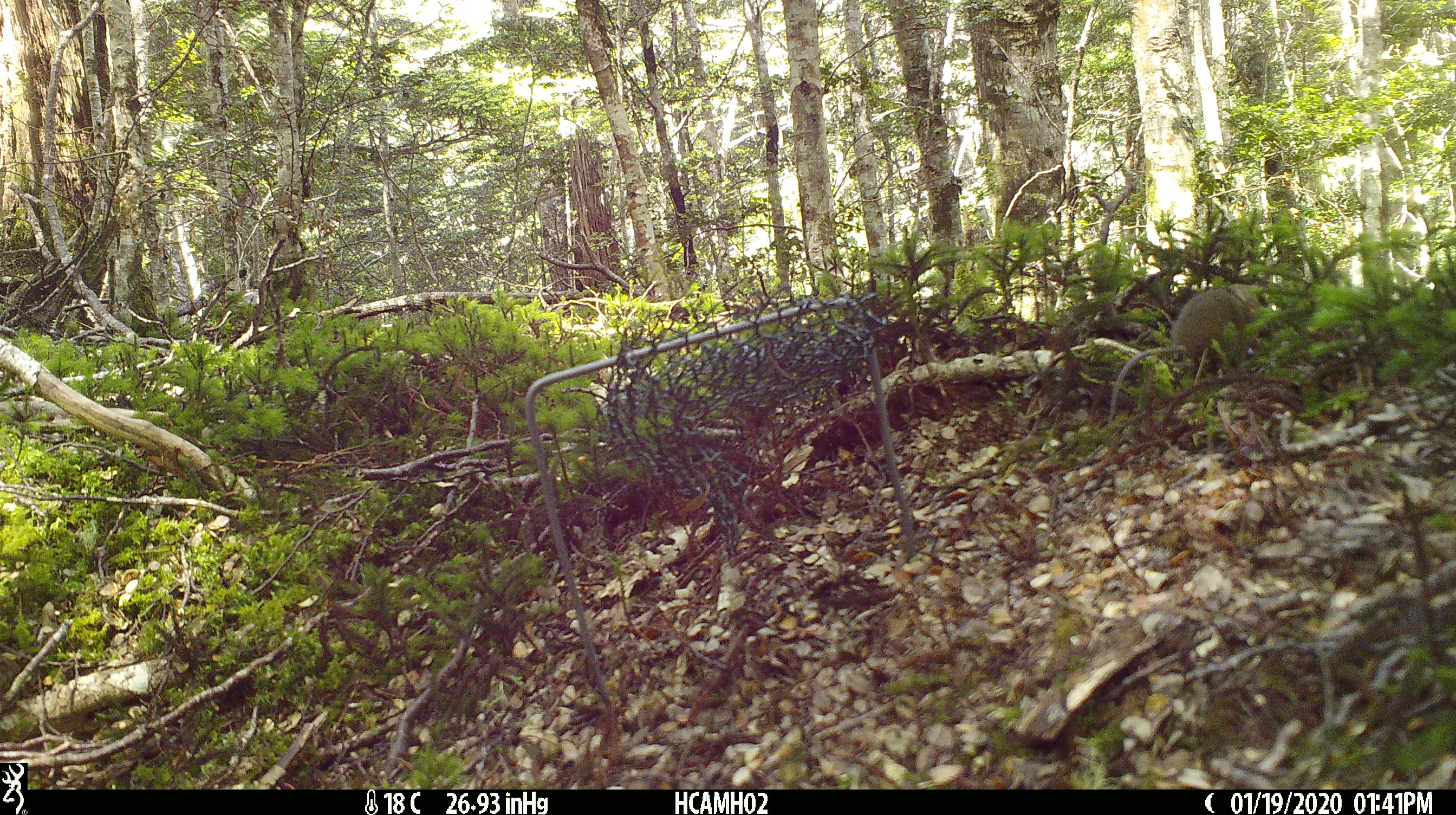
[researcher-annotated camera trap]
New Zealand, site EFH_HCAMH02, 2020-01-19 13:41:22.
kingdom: Animalia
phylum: Chordata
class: Mammalia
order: Rodentia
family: Muridae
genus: Mus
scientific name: Mus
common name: mouse